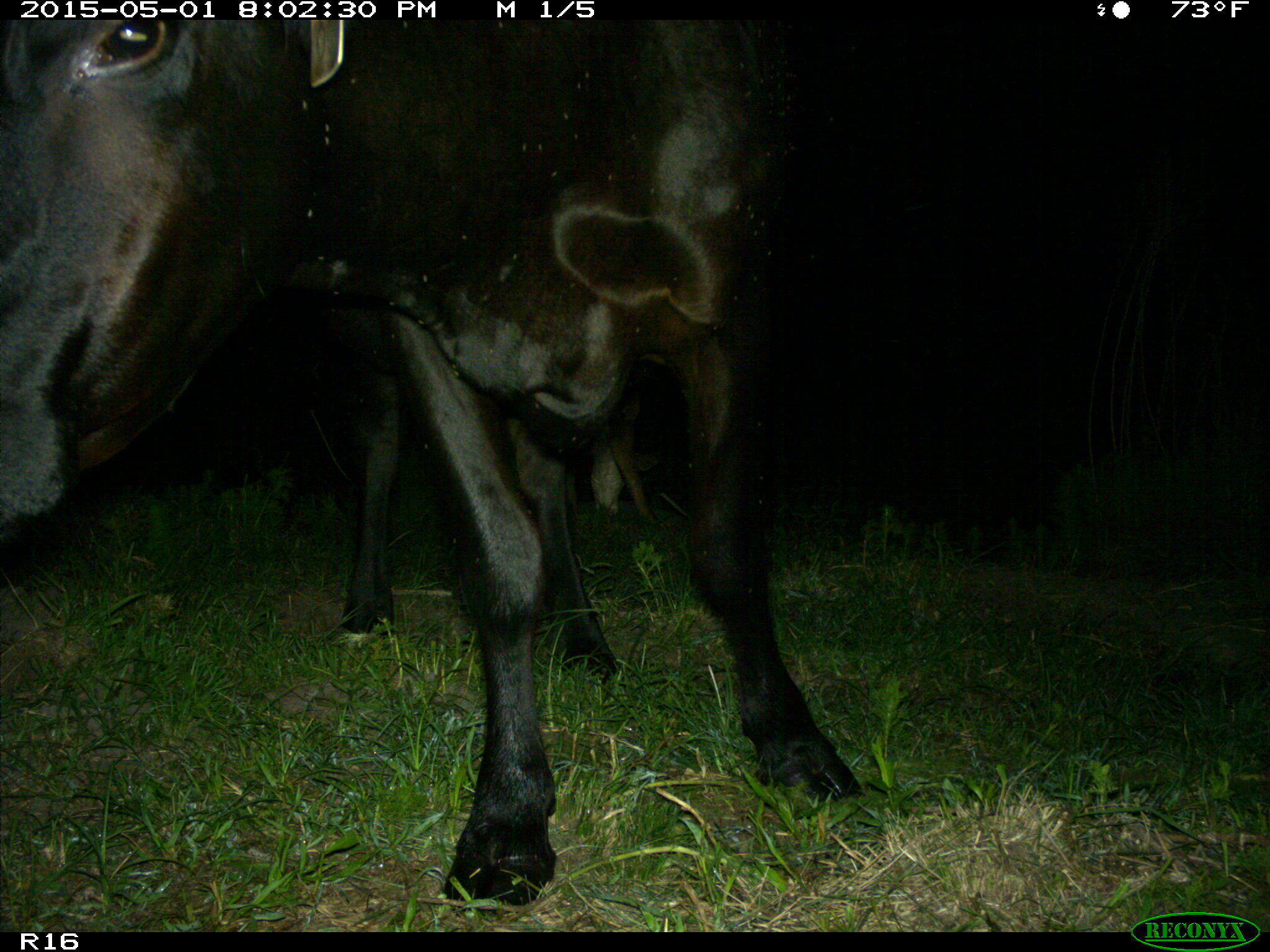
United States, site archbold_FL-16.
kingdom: Animalia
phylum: Chordata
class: Mammalia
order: Artiodactyla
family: Bovidae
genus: Bos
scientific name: Bos taurus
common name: domestic cow